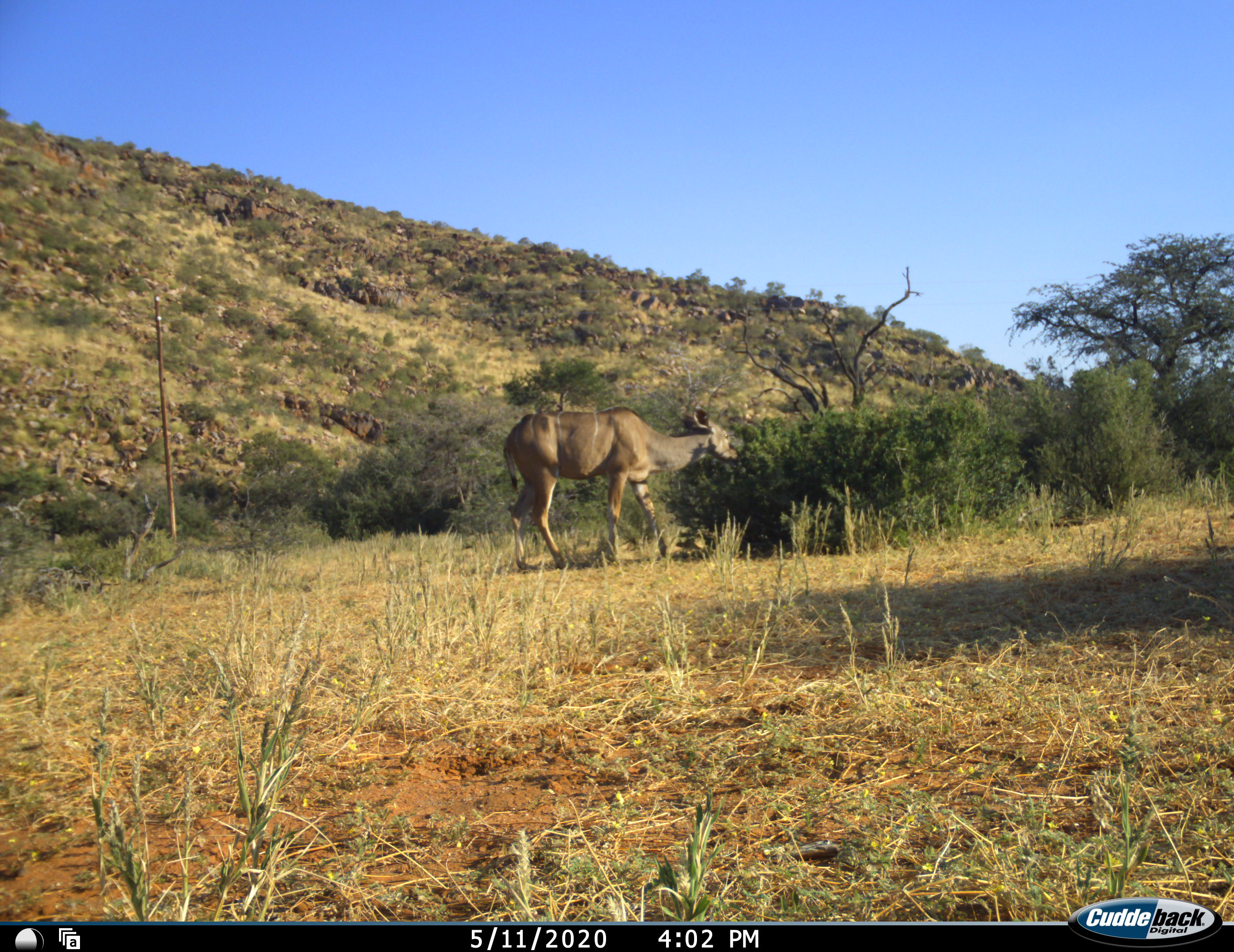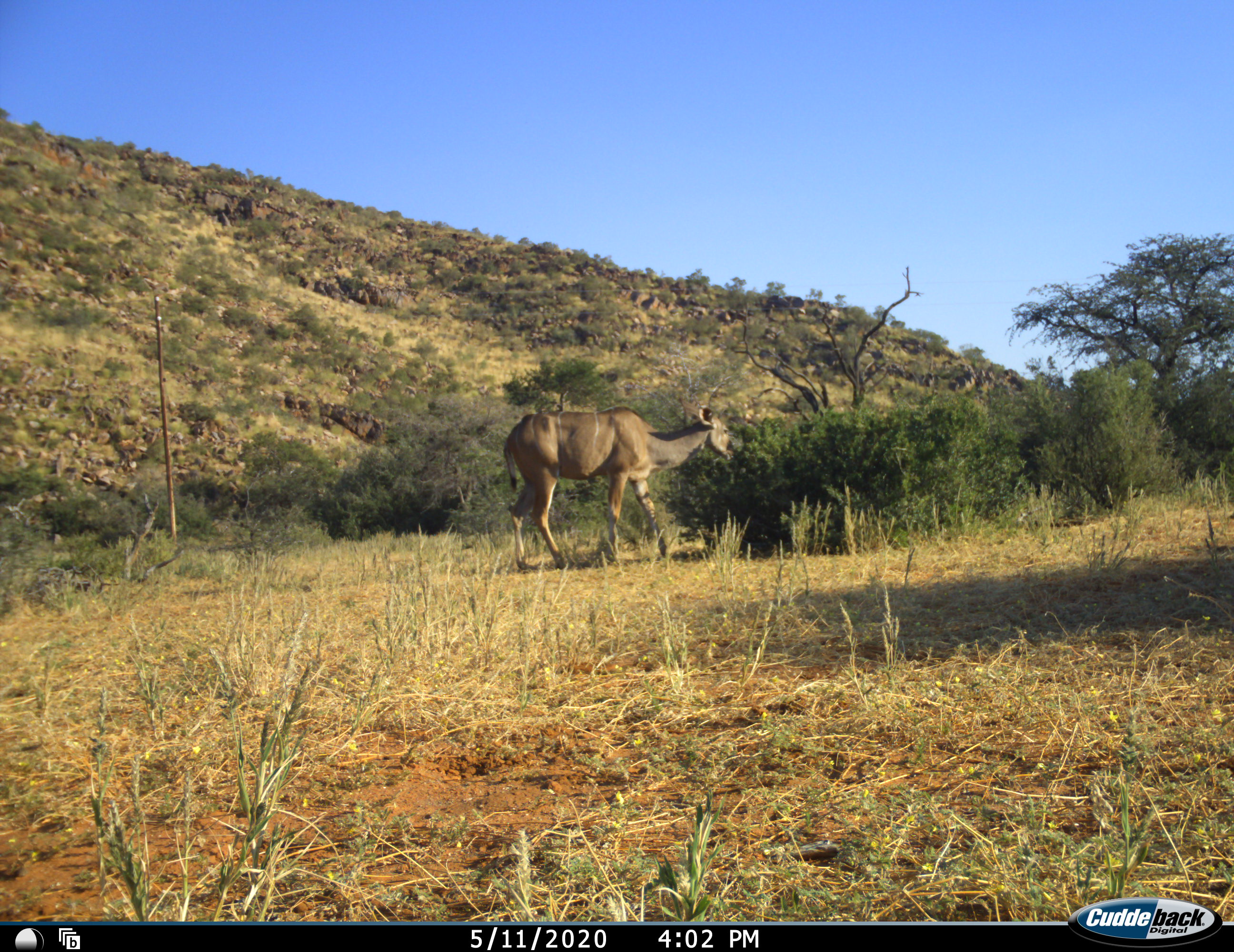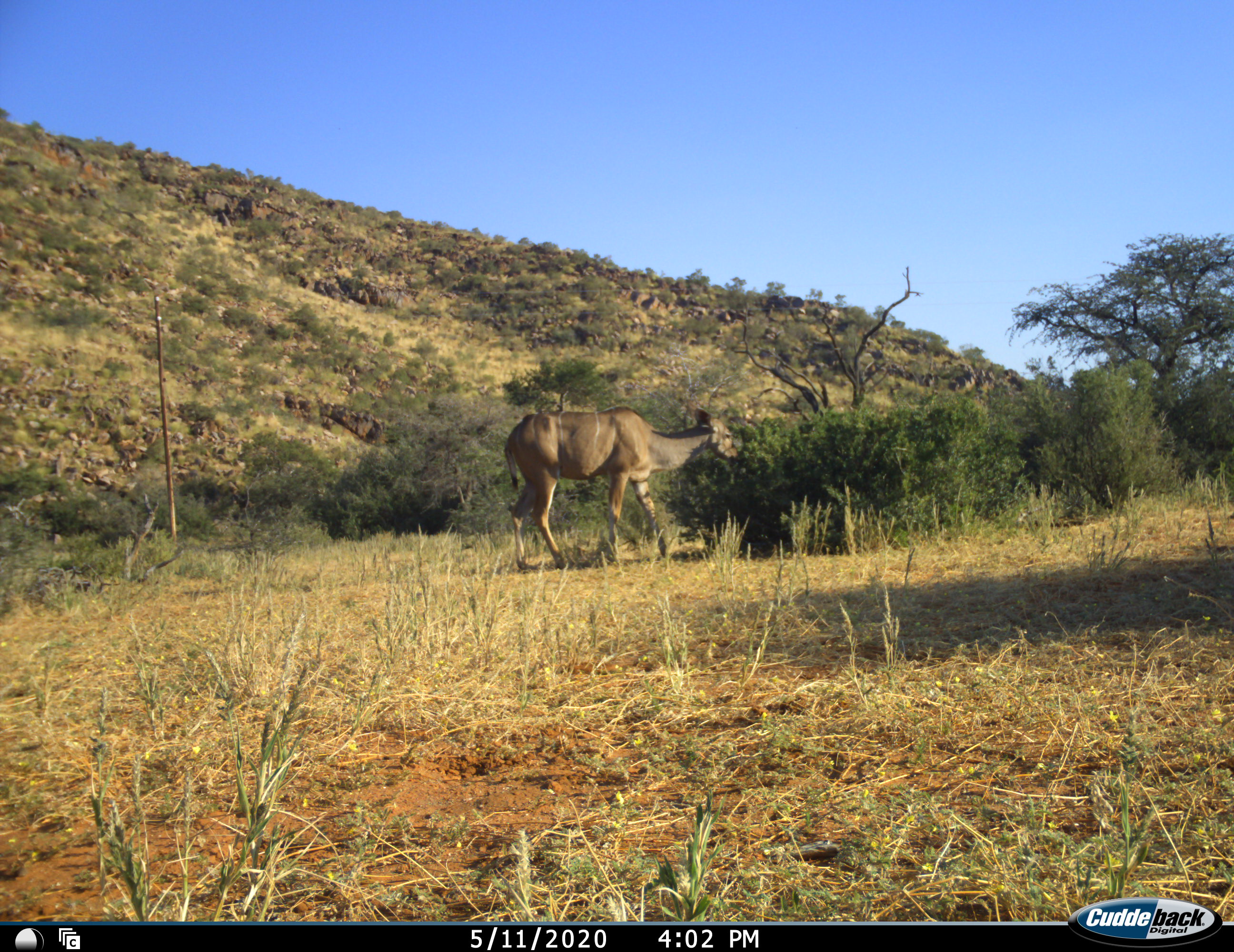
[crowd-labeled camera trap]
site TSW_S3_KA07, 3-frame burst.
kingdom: Animalia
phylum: Chordata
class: Mammalia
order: Artiodactyla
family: Bovidae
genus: Tragelaphus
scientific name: Tragelaphus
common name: kudu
Kudu (Tragelaphus), count 1. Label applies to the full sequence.